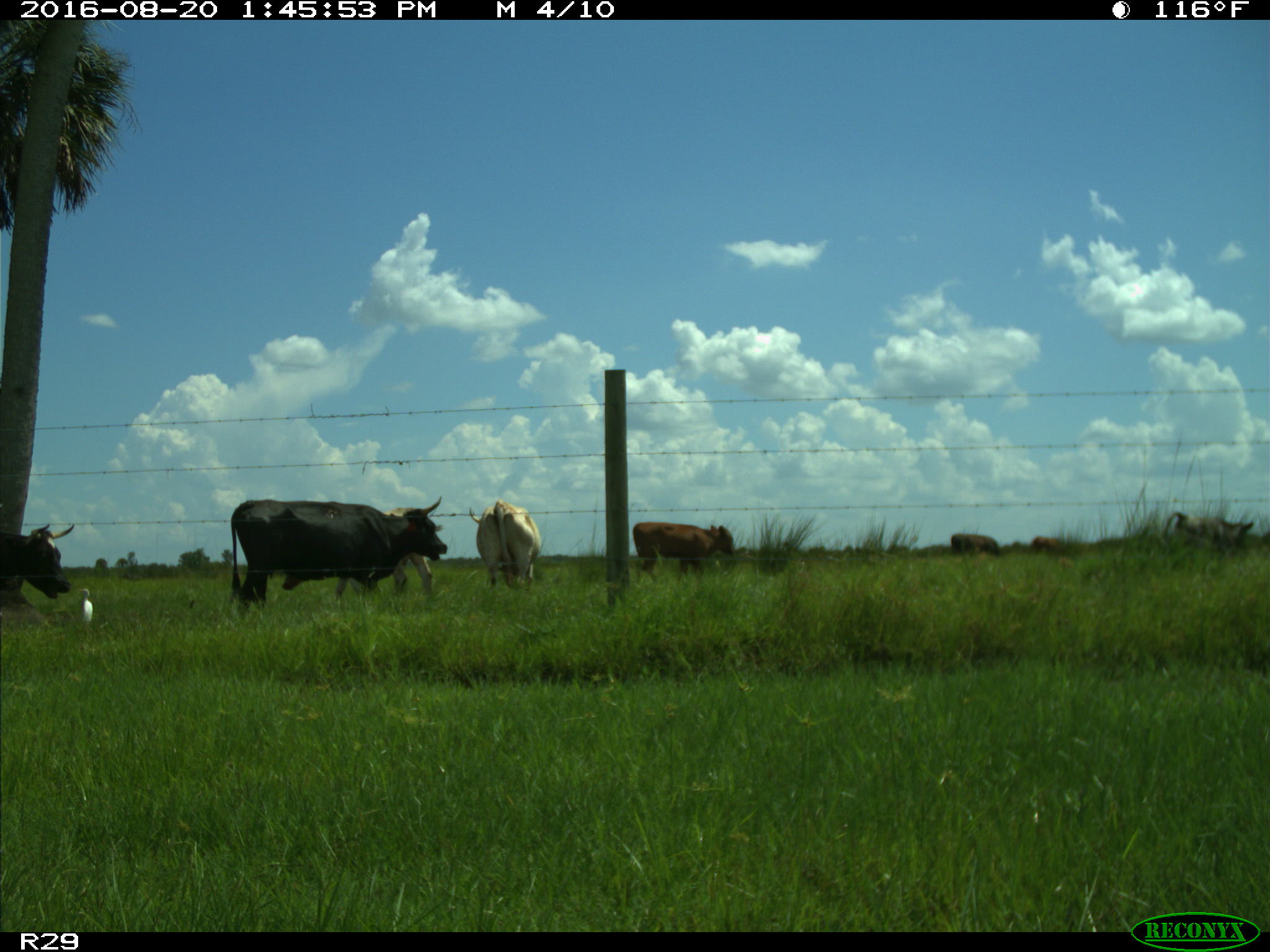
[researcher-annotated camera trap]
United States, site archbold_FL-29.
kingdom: Animalia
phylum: Chordata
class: Mammalia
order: Artiodactyla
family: Bovidae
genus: Bos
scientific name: Bos taurus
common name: domestic cow